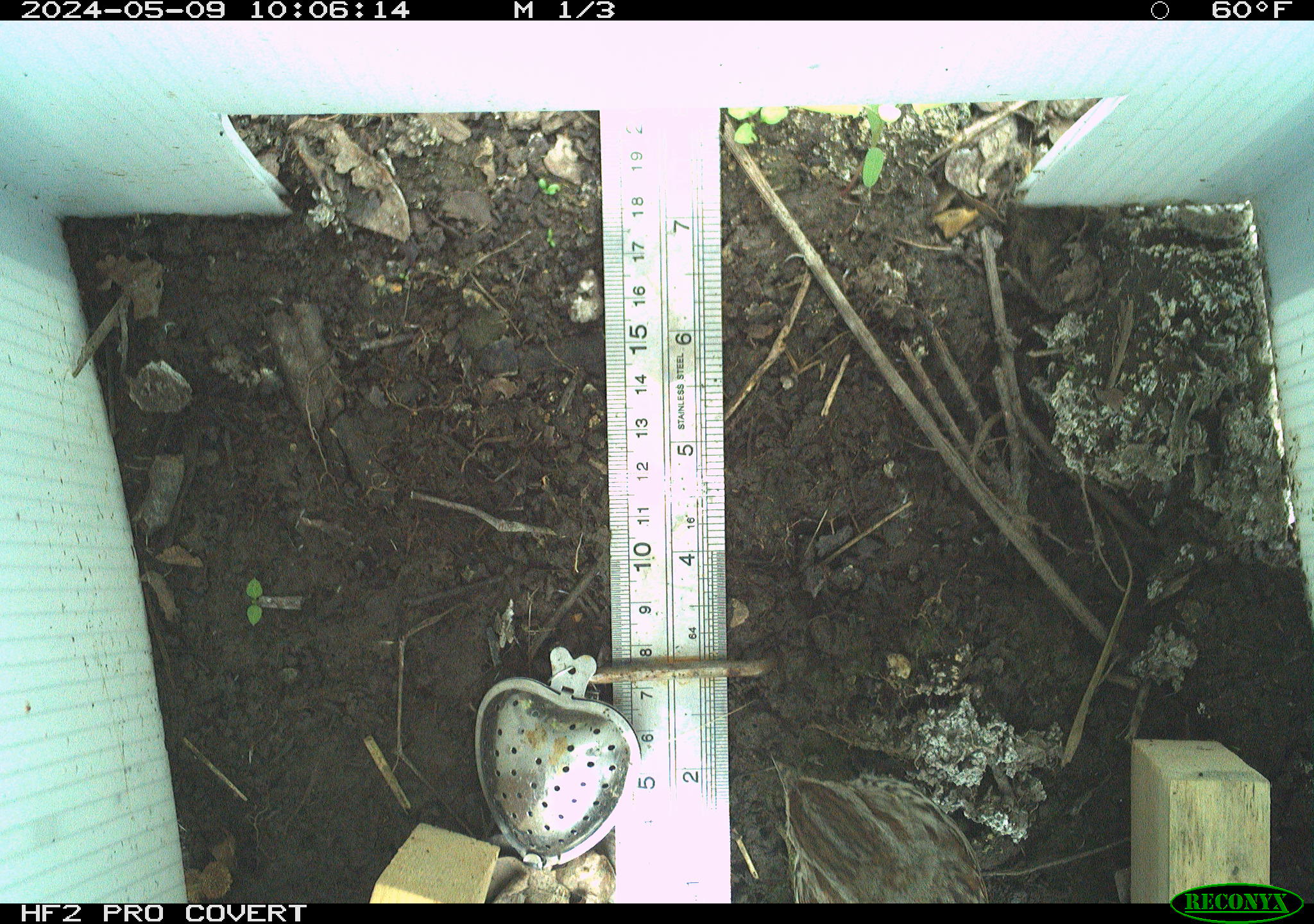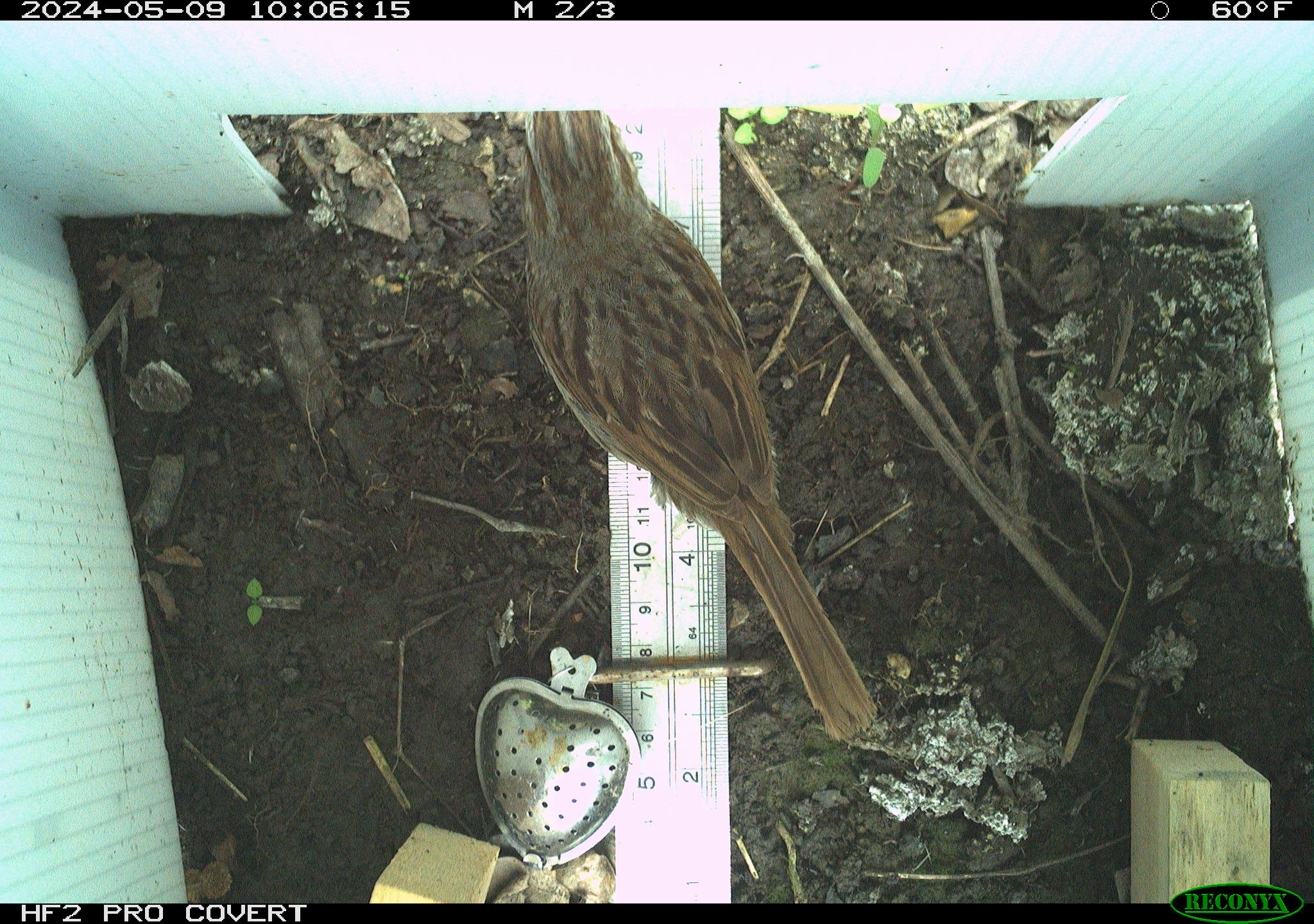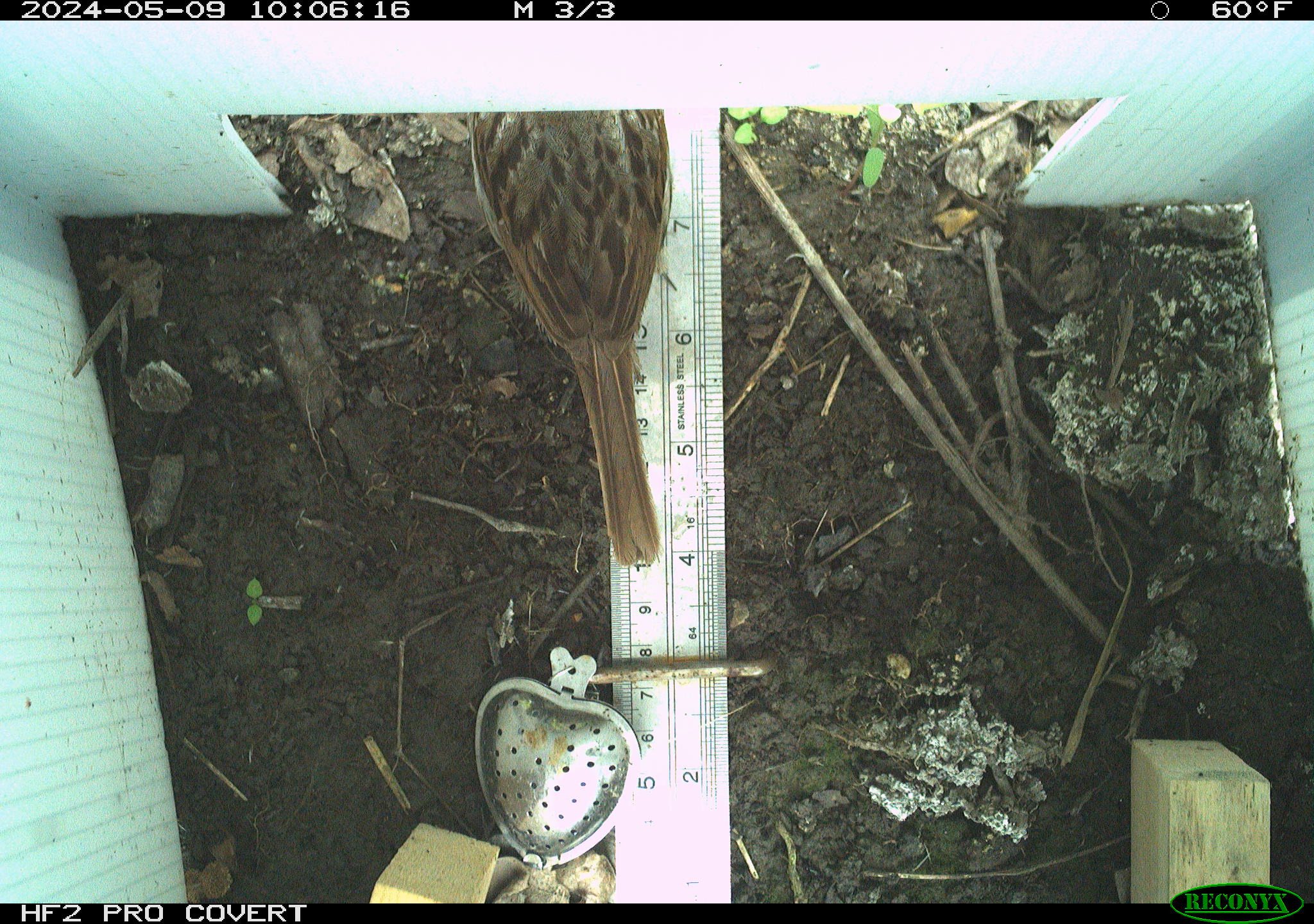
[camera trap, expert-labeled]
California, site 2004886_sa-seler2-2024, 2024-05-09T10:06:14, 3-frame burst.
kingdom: Animalia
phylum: Chordata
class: Aves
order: Passeriformes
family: Passerellidae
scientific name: Passerellidae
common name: new world sparrows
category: passerellidae family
Passerellidae family (new world sparrows) (Passerellidae).